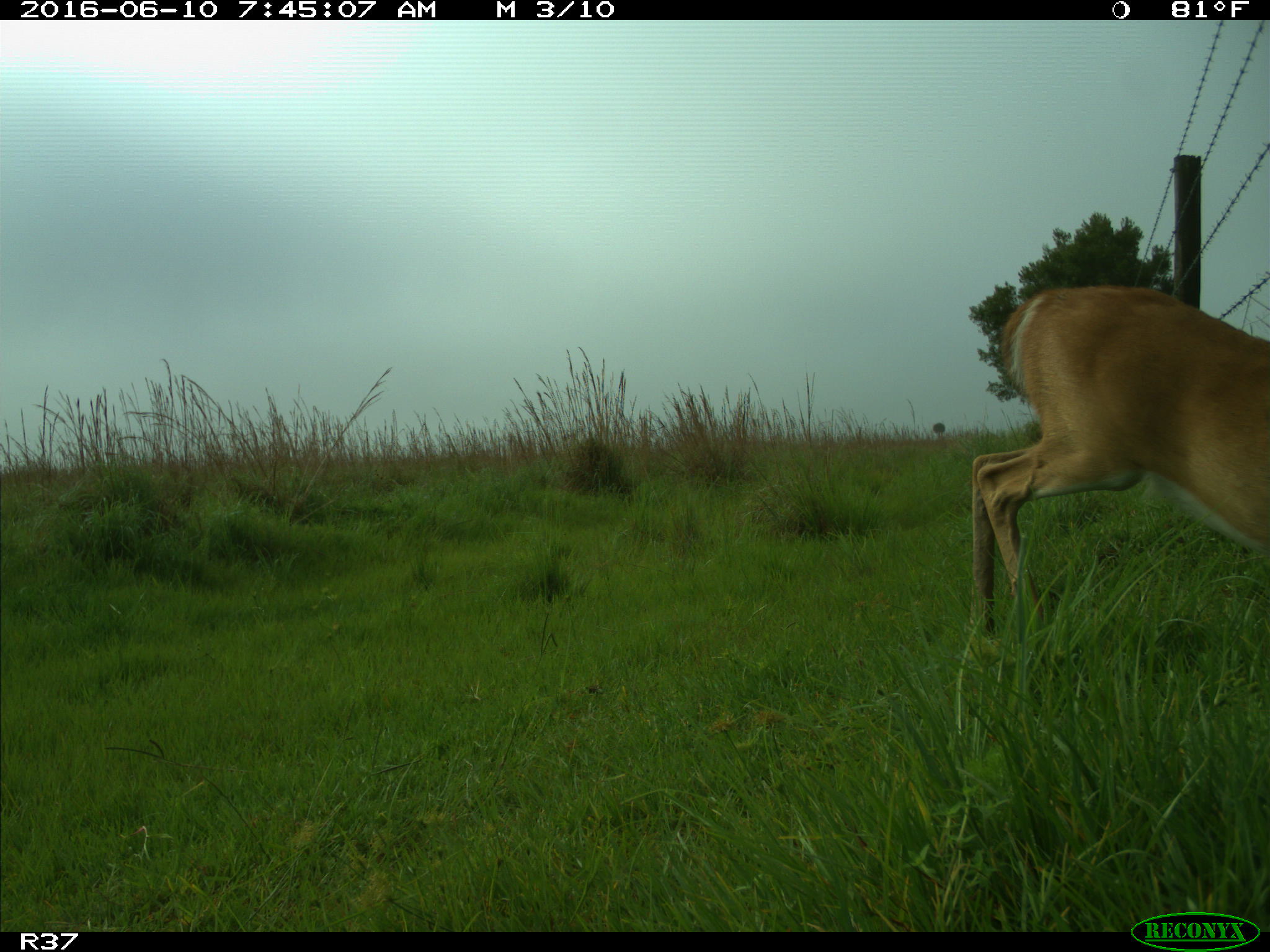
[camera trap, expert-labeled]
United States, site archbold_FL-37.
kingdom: Animalia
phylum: Chordata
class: Mammalia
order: Artiodactyla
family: Cervidae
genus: Odocoileus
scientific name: Odocoileus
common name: deer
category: unidentified deer